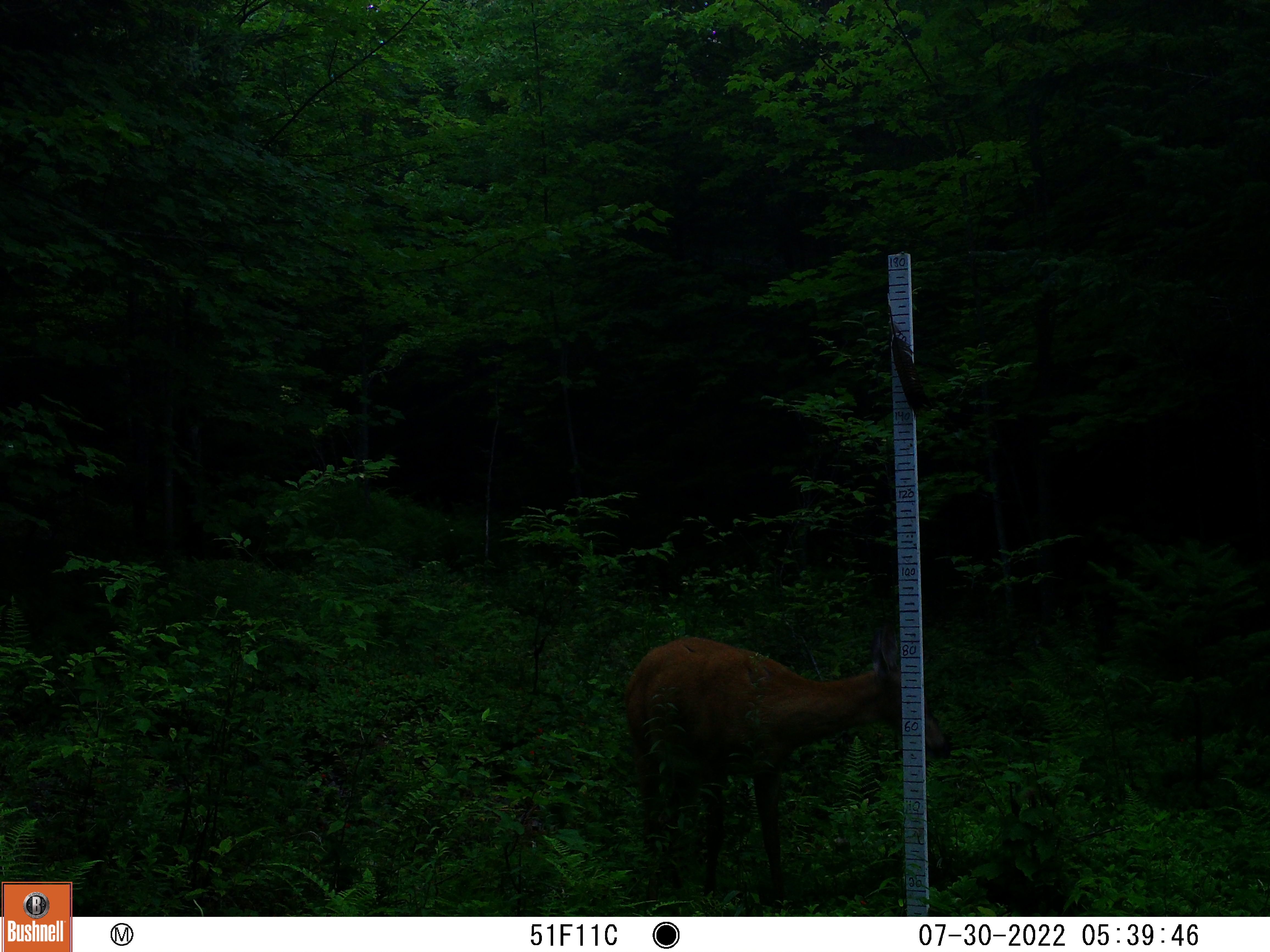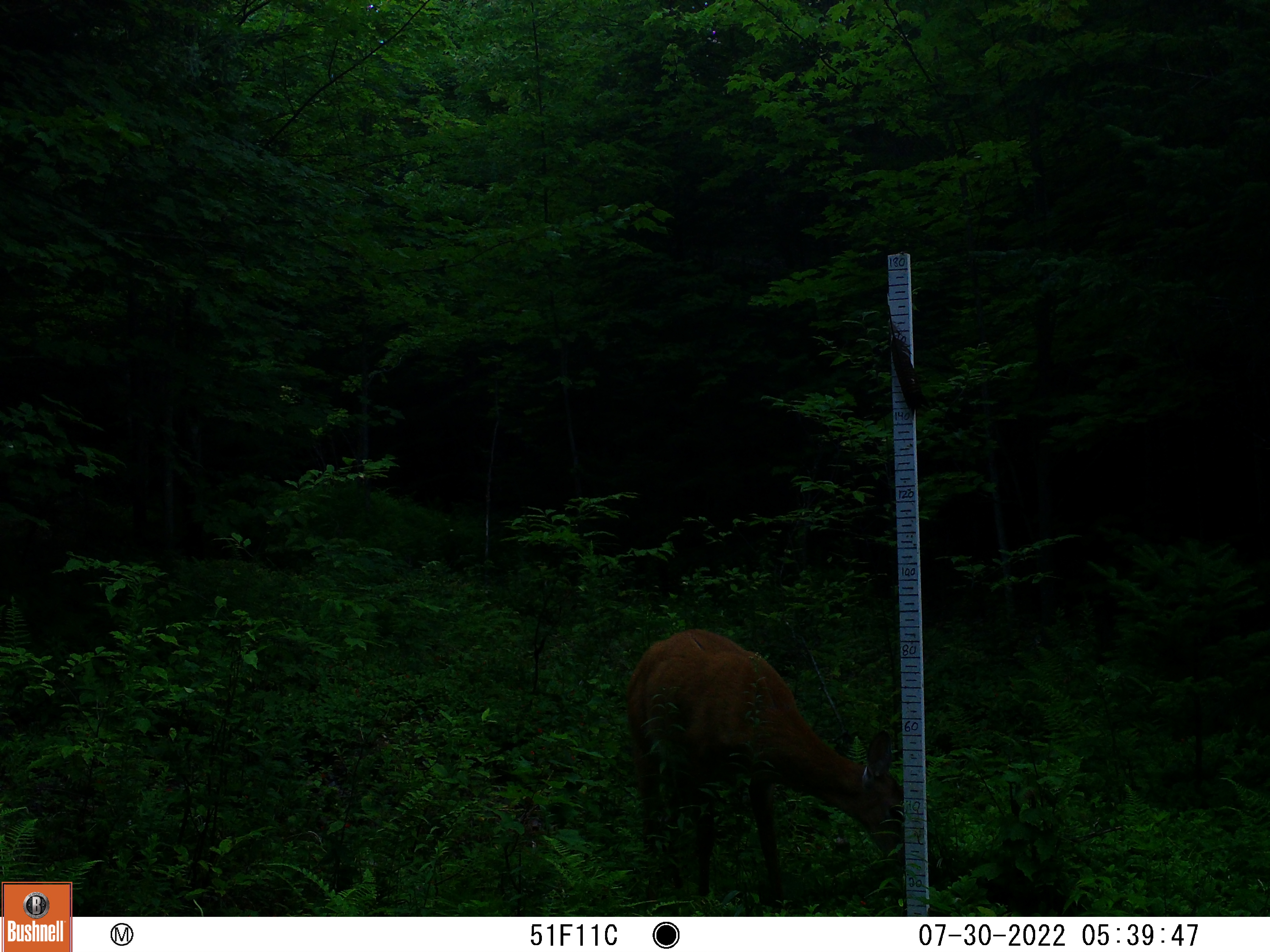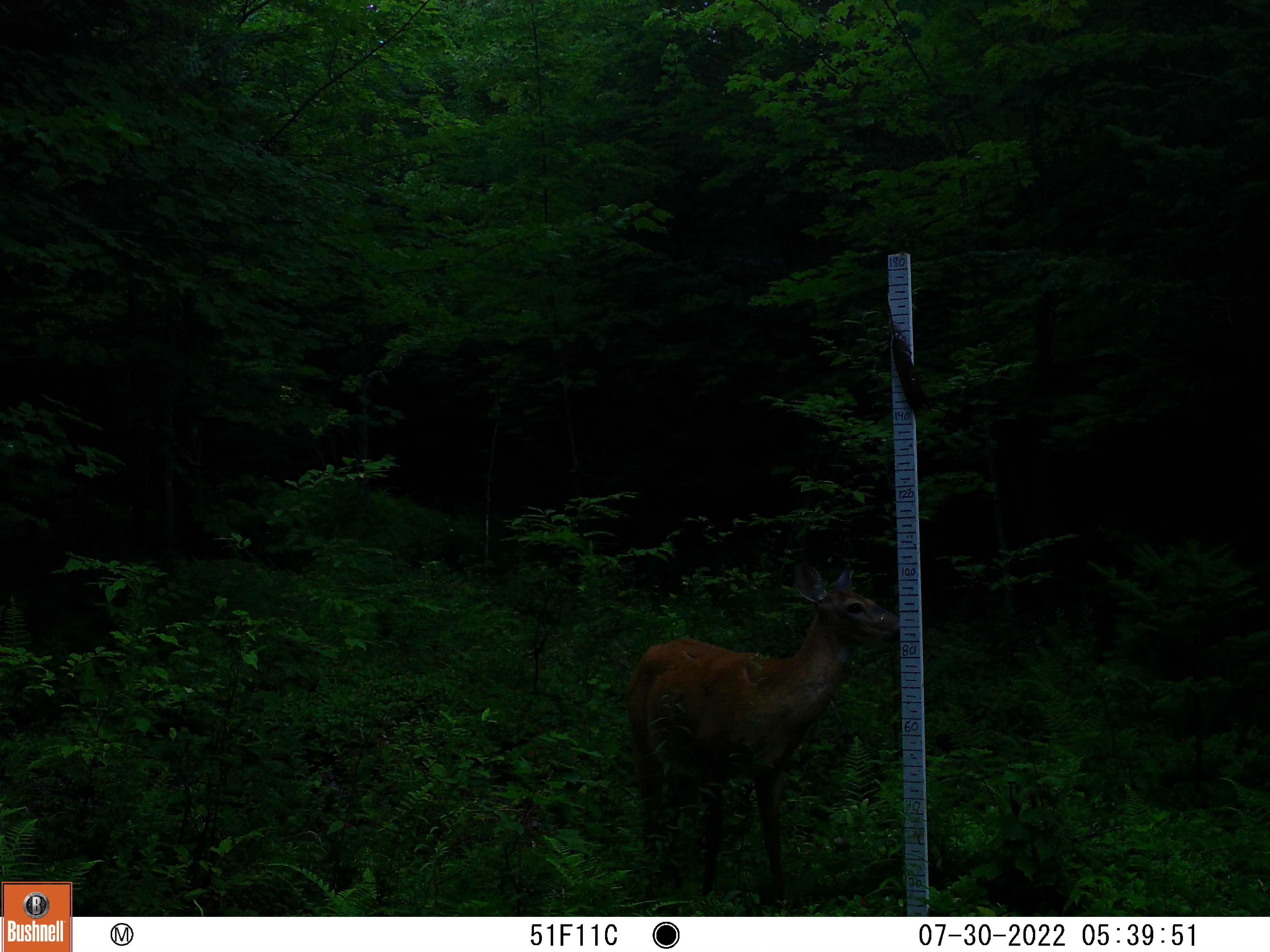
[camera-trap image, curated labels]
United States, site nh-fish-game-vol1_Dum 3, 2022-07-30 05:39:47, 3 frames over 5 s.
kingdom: Animalia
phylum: Chordata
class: Mammalia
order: Artiodactyla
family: Cervidae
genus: Odocoileus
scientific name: Odocoileus virginianus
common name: white-tailed deer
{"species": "white-tailed deer (Odocoileus virginianus)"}